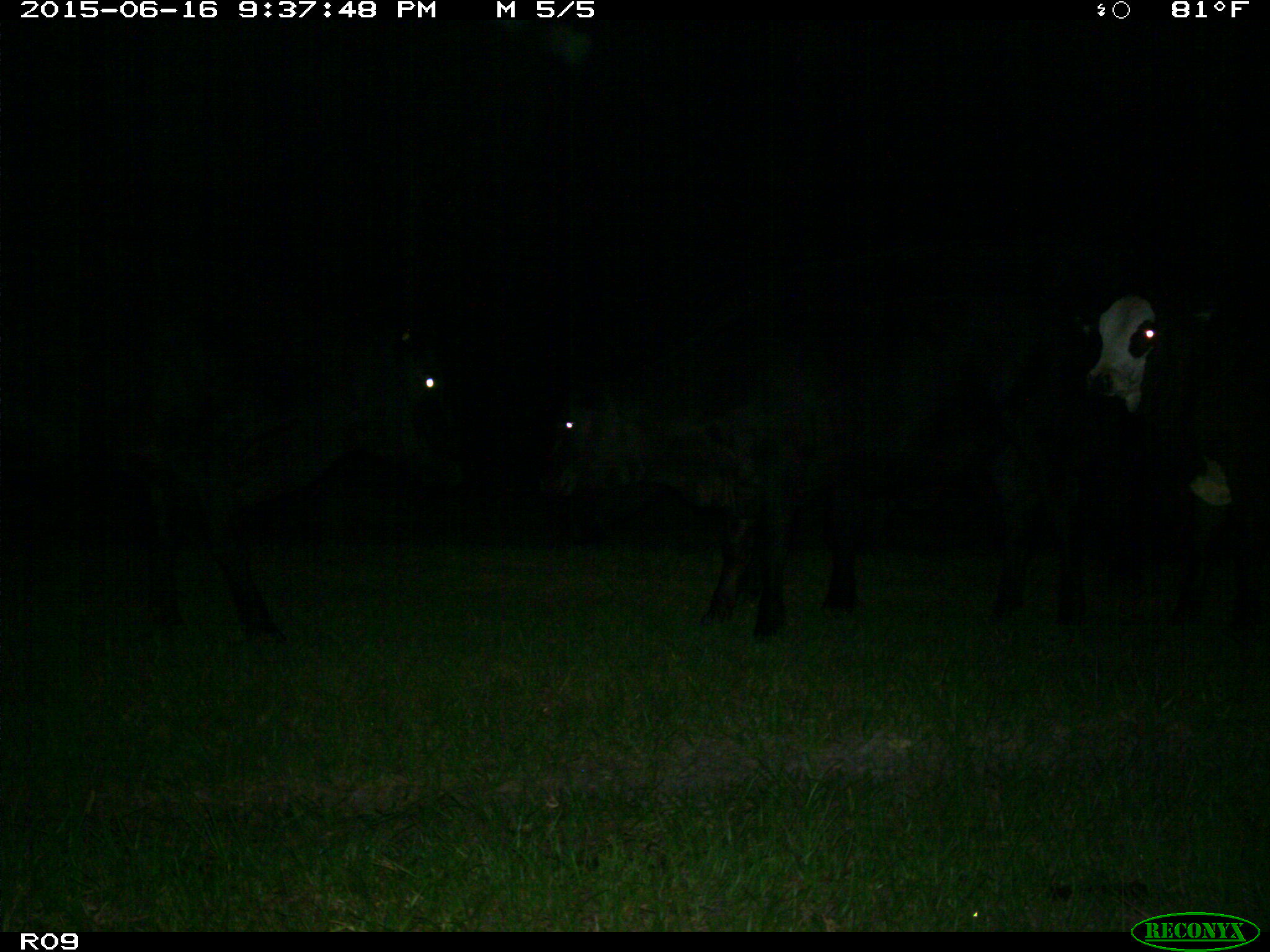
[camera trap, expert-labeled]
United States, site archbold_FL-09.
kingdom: Animalia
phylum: Chordata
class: Mammalia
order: Artiodactyla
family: Bovidae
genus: Bos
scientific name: Bos taurus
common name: domestic cow